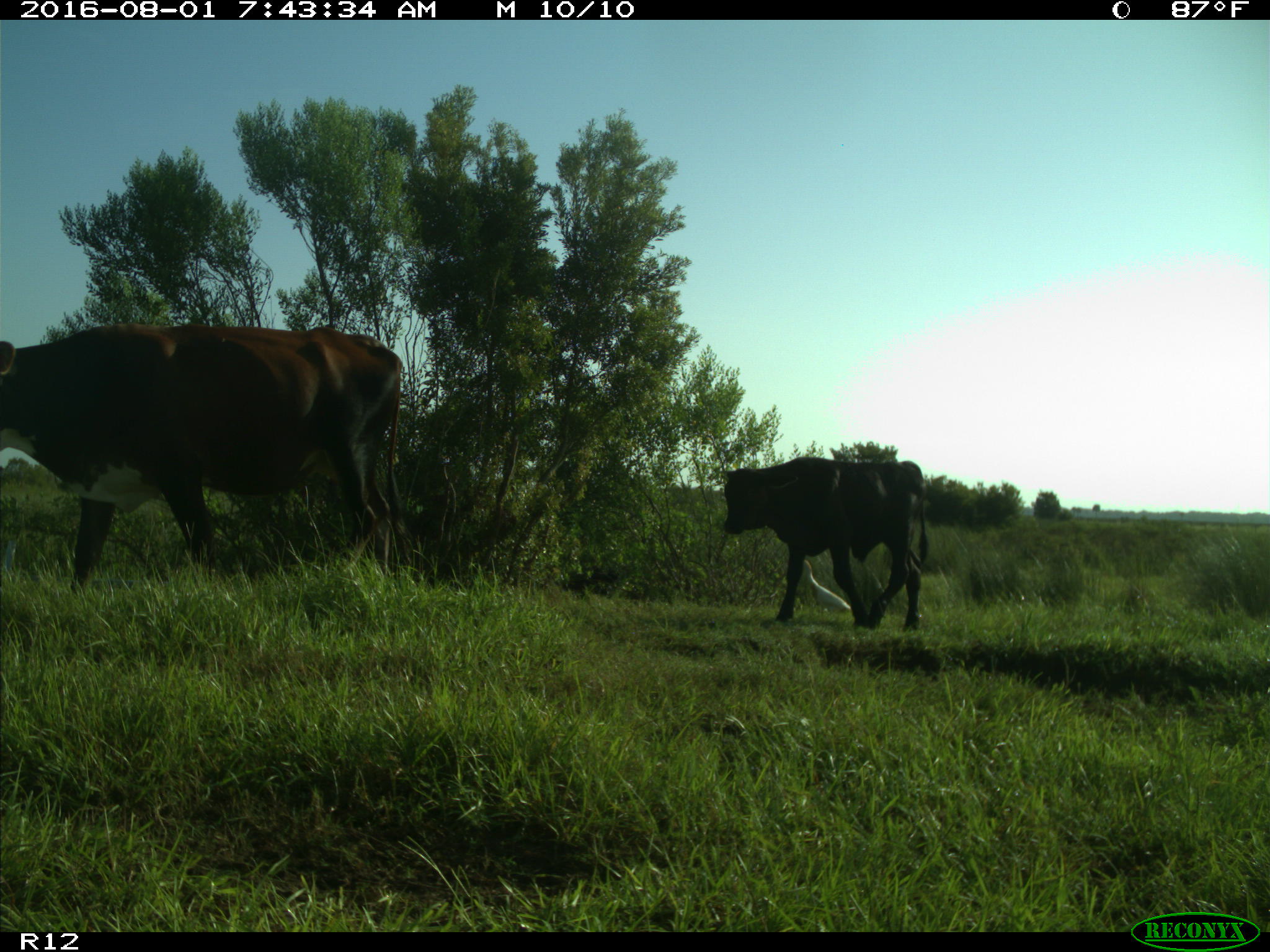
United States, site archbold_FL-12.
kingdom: Animalia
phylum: Chordata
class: Mammalia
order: Artiodactyla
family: Bovidae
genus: Bos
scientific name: Bos taurus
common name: domestic cow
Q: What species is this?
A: Bos taurus (domestic cow).